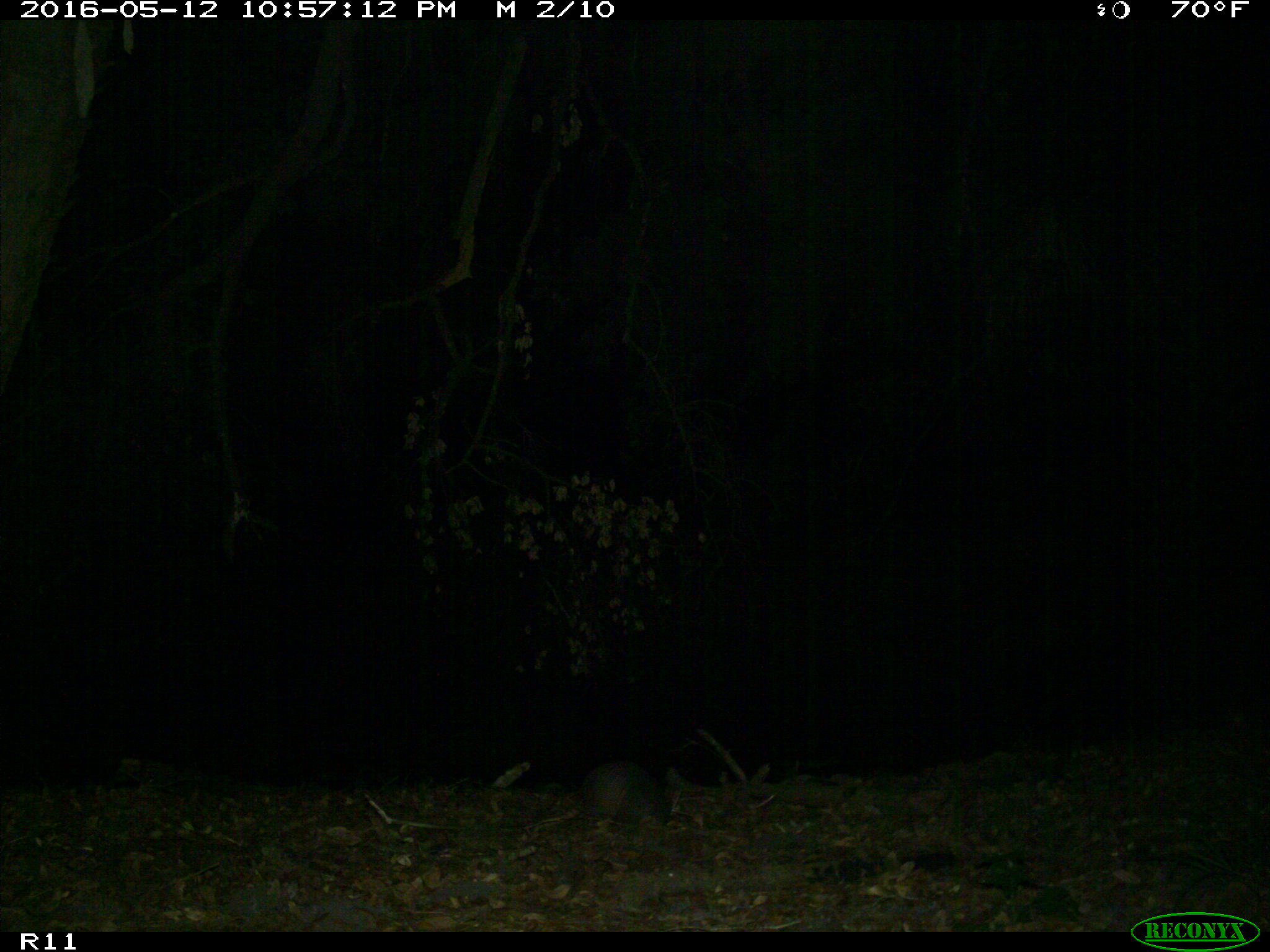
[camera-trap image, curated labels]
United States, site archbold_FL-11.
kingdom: Animalia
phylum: Chordata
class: Mammalia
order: Cingulata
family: Dasypodidae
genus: Dasypus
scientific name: Dasypus novemcinctus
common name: nine-banded armadillo